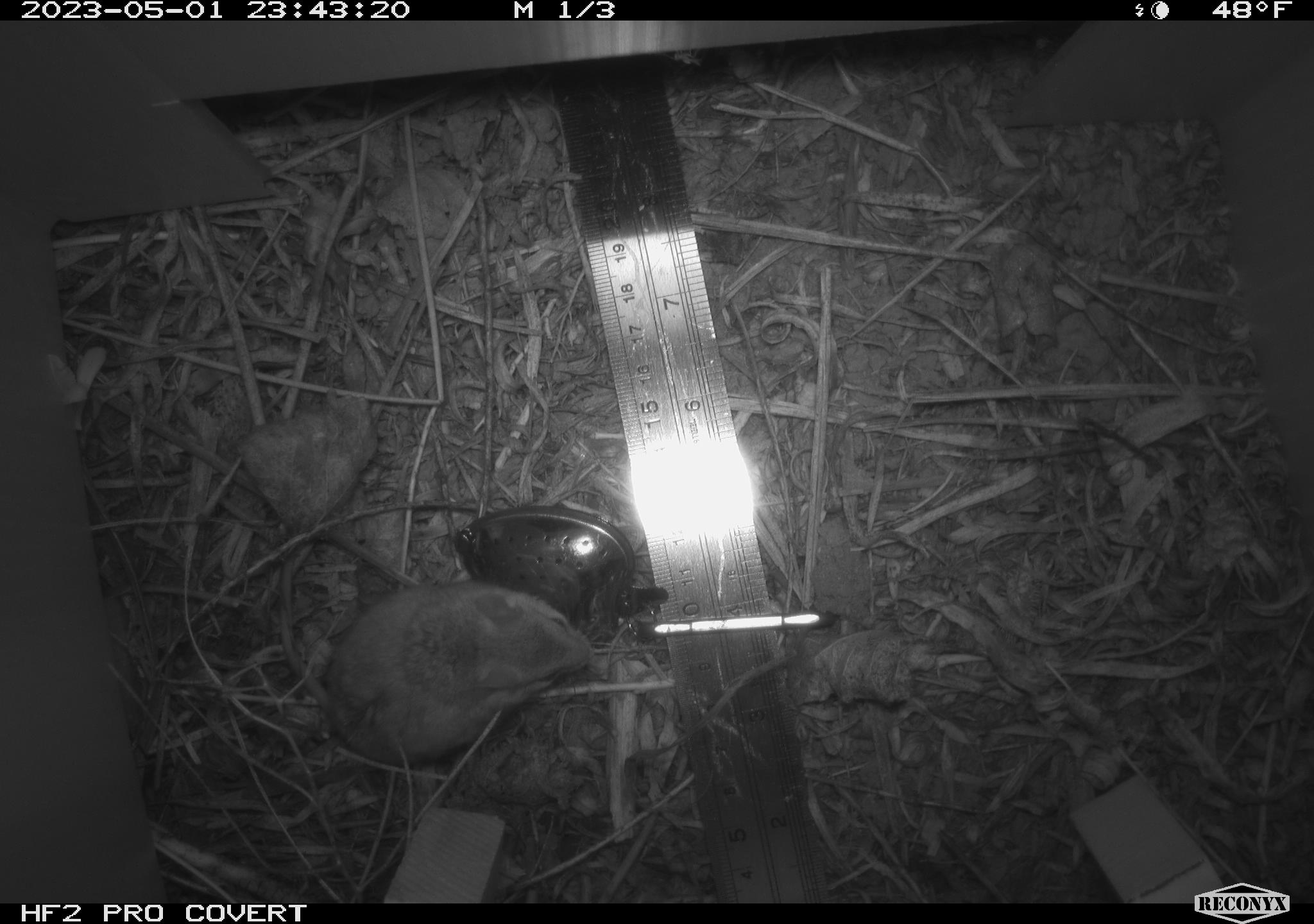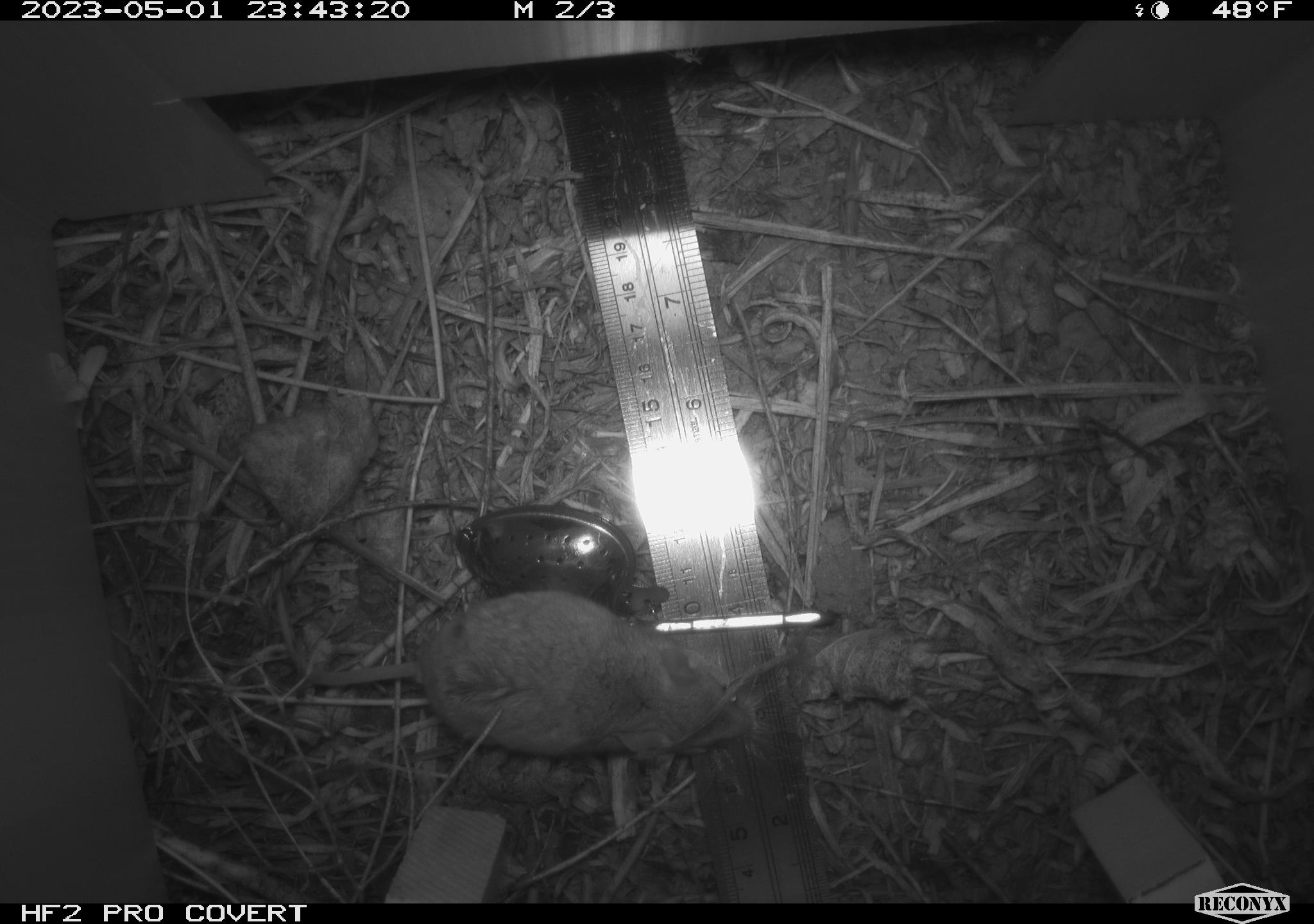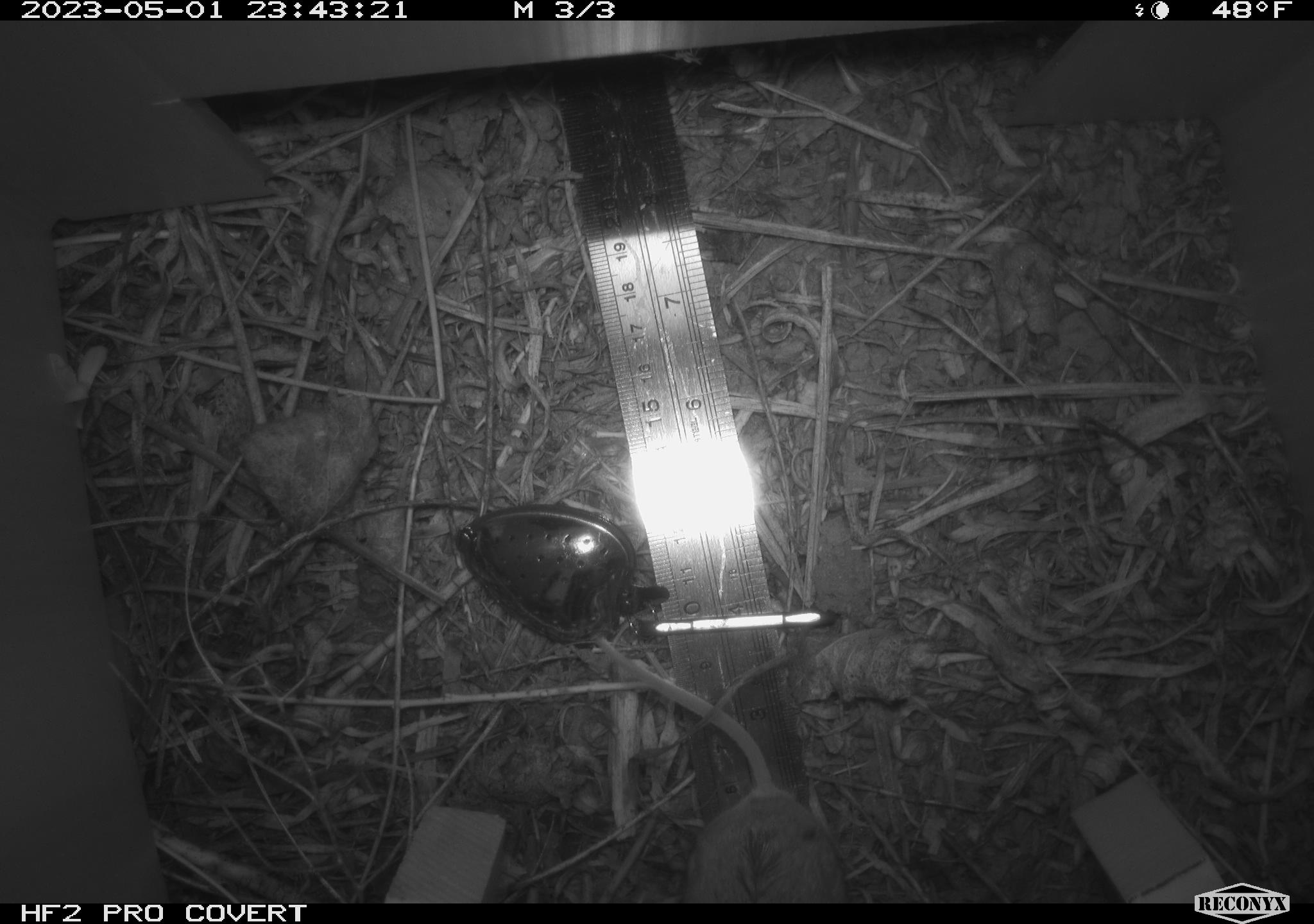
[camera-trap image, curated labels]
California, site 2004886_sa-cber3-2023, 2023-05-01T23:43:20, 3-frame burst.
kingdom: Animalia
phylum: Chordata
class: Mammalia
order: Rodentia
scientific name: Rodentia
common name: mouse species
Mouse species (Rodentia).